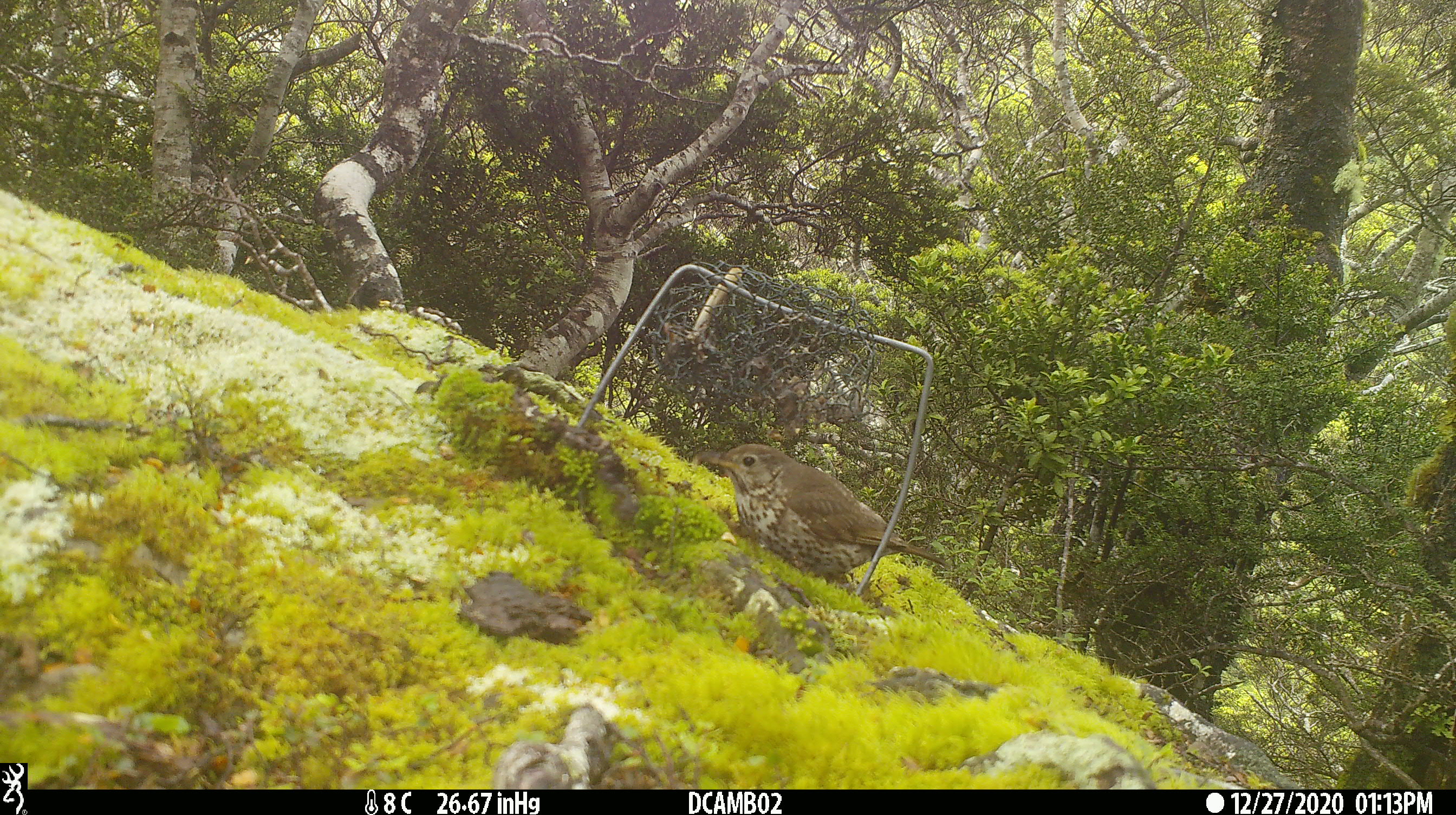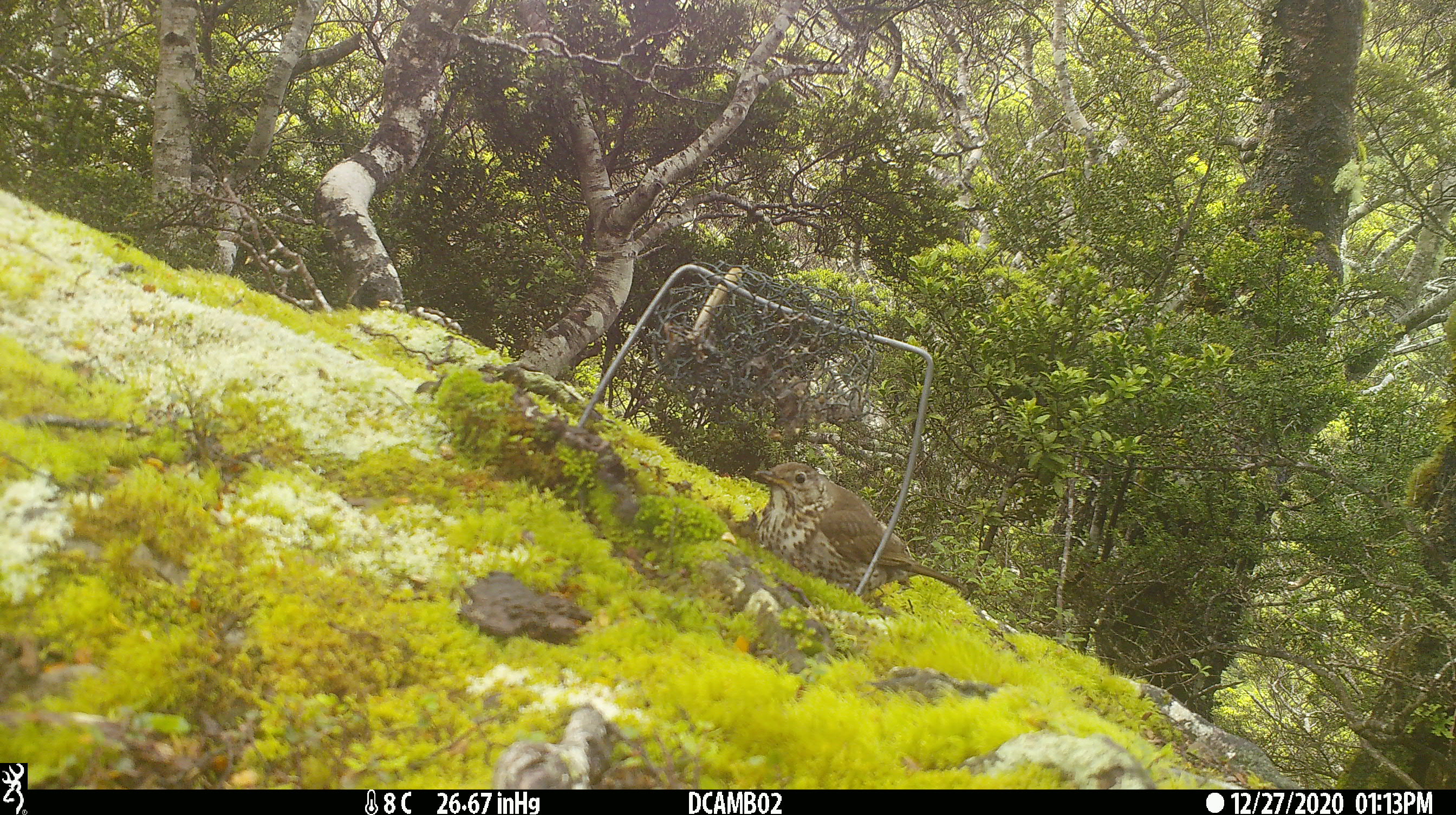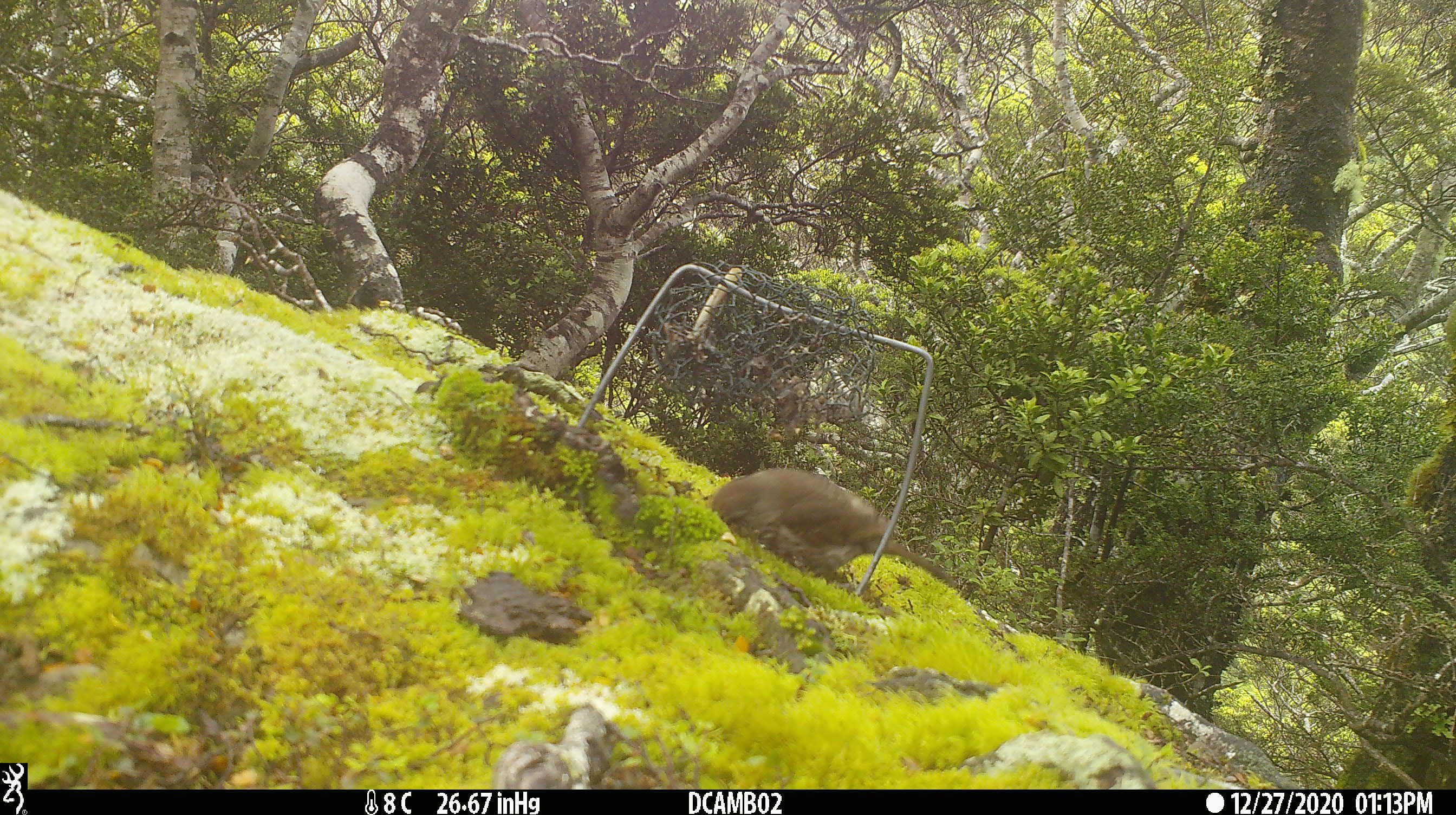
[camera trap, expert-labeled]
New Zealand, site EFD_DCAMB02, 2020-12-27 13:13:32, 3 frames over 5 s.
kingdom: Animalia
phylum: Chordata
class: Aves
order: Passeriformes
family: Turdidae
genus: Turdus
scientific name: Turdus philomelos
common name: song thrush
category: thrush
Thrush (song thrush) (Turdus philomelos).